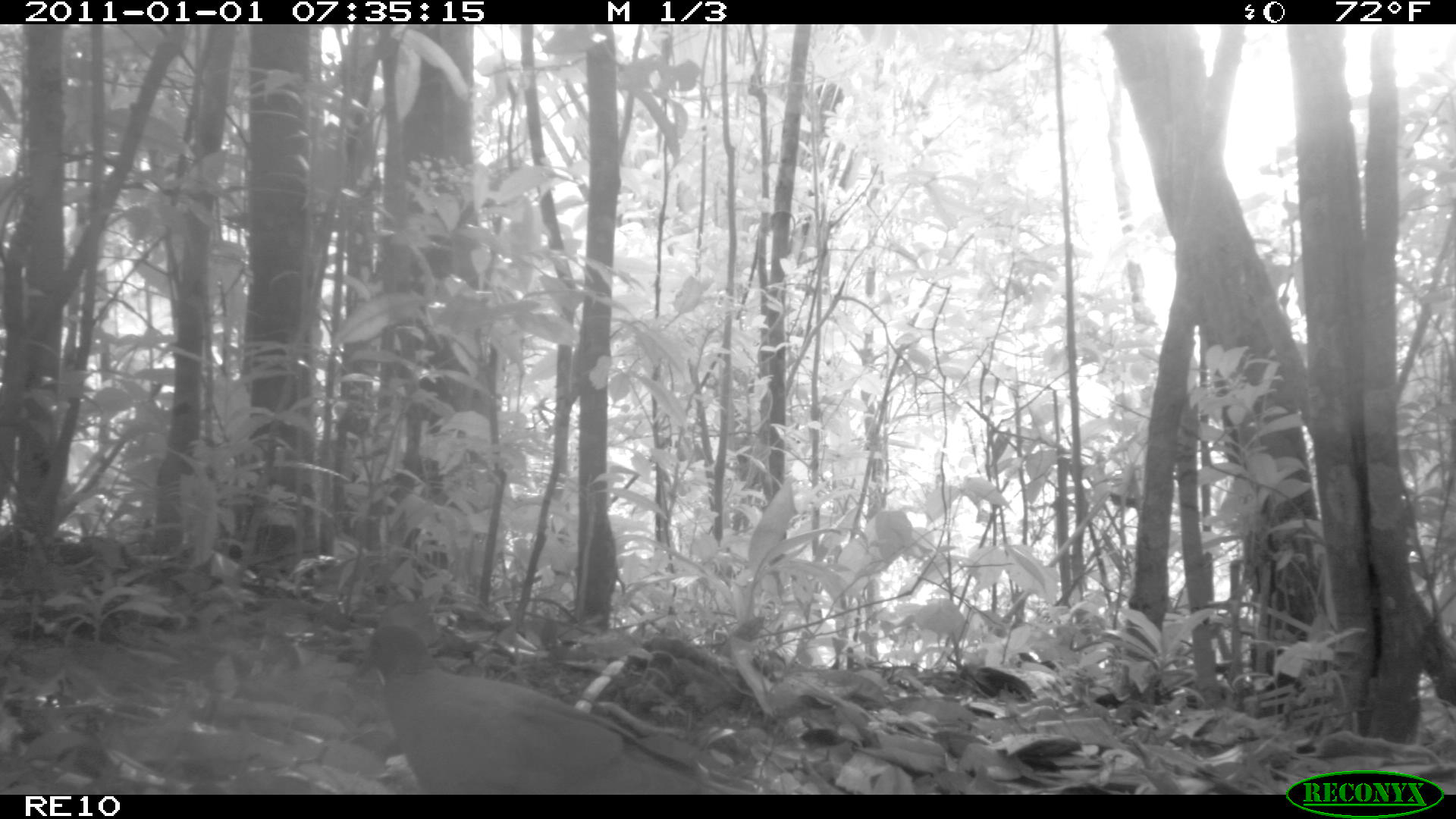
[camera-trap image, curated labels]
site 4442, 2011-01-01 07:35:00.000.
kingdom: Animalia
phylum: Chordata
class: Aves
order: Columbiformes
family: Columbidae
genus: Streptopelia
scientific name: Streptopelia picturata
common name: malagasy turtle dove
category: nesoenas picturata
Nesoenas picturata (malagasy turtle dove) (Streptopelia picturata), count 1.